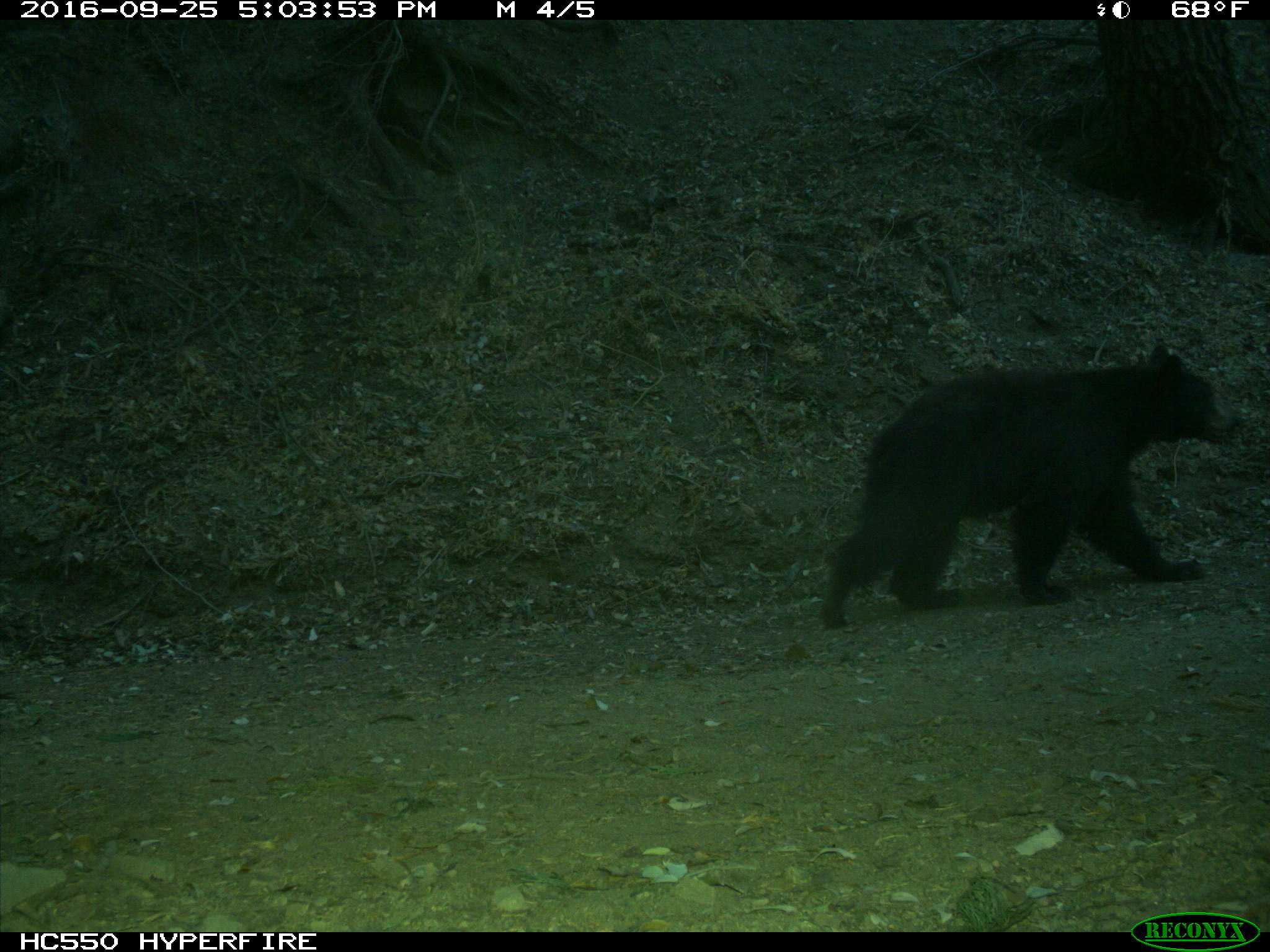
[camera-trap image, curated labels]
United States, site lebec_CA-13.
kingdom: Animalia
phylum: Chordata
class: Mammalia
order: Carnivora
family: Ursidae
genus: Ursus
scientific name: Ursus americanus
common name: american black bear